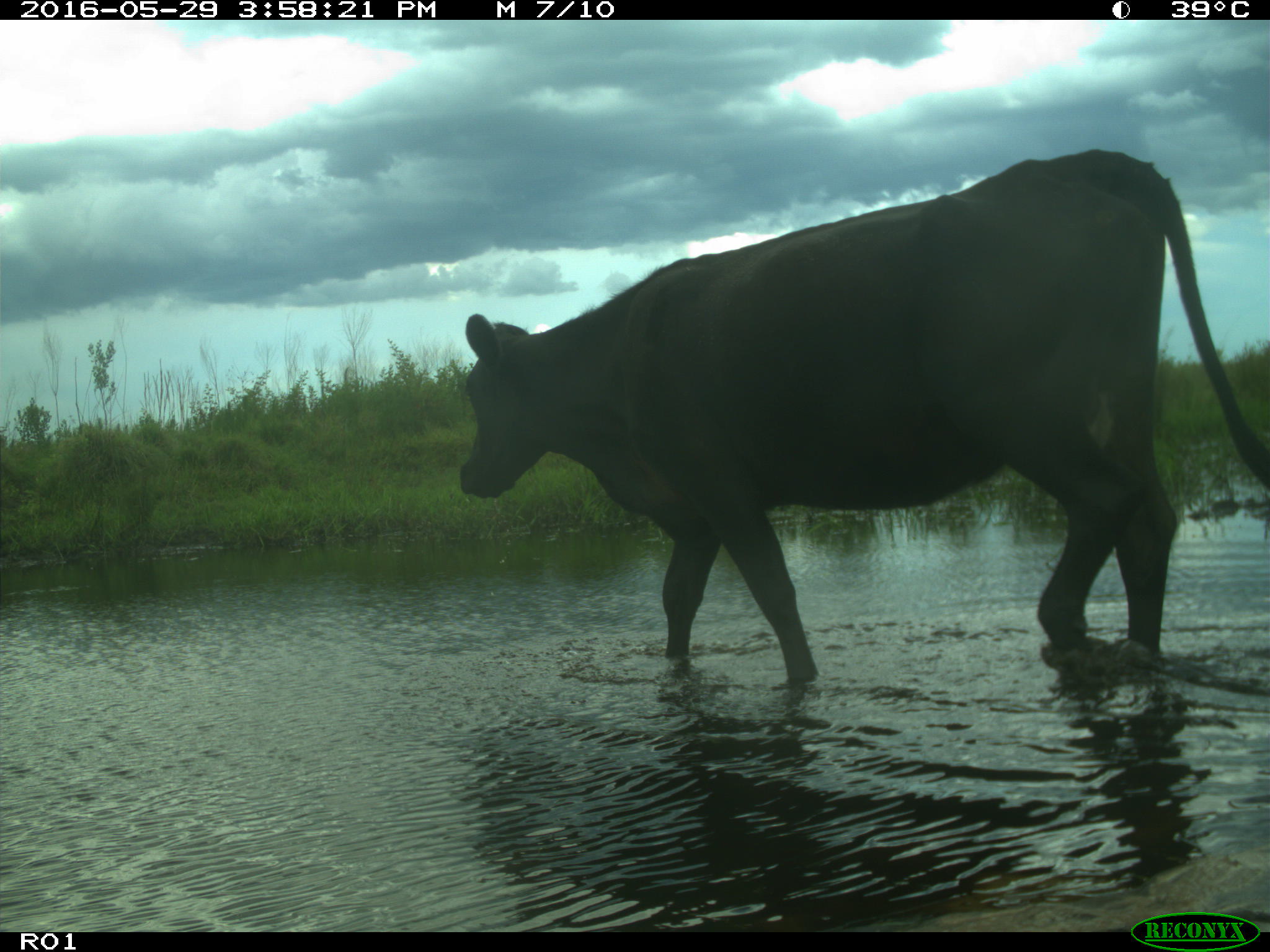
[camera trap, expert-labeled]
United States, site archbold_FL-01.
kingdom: Animalia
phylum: Chordata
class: Mammalia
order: Artiodactyla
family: Bovidae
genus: Bos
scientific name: Bos taurus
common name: domestic cow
Bos taurus (domestic cow).